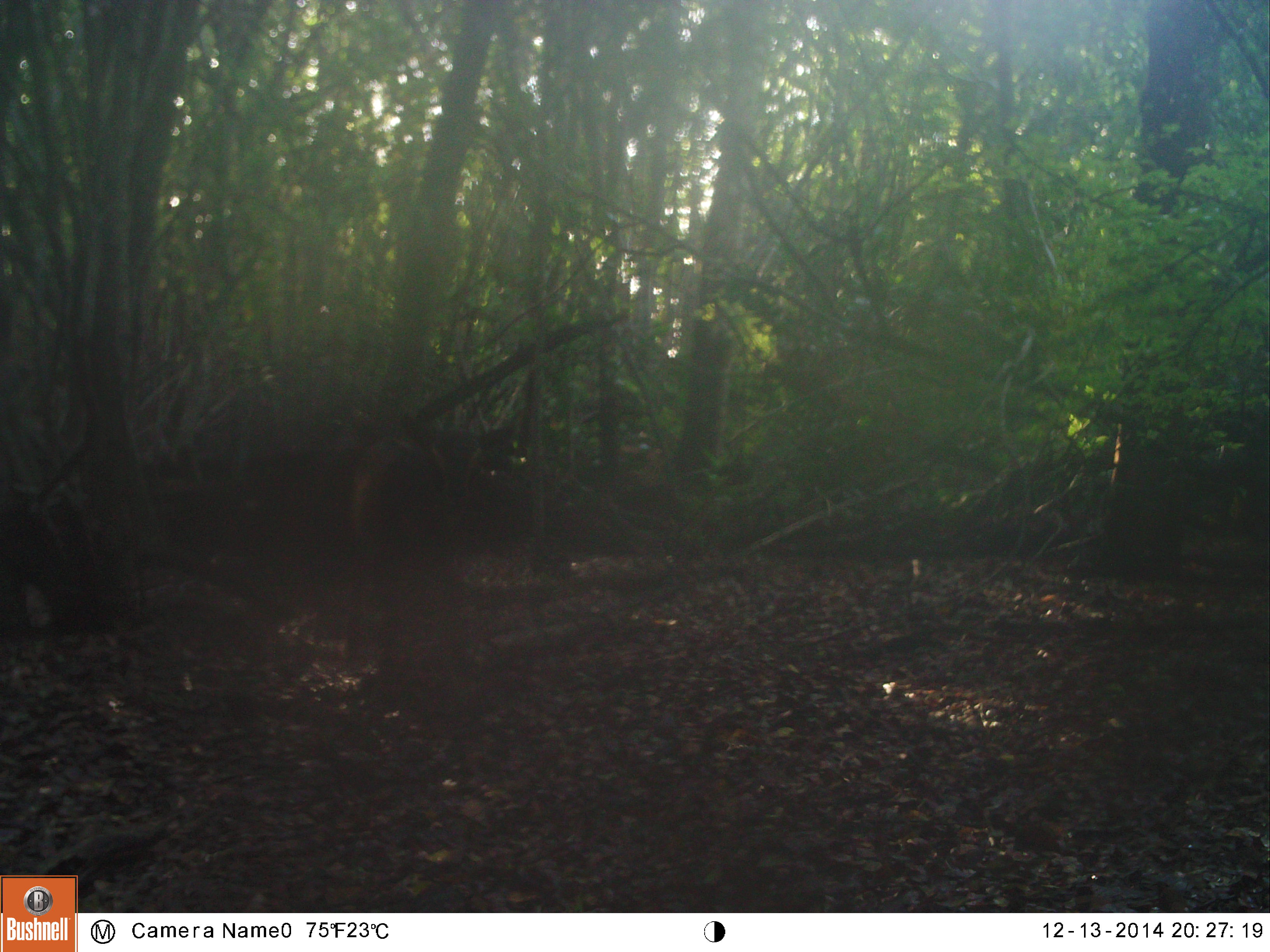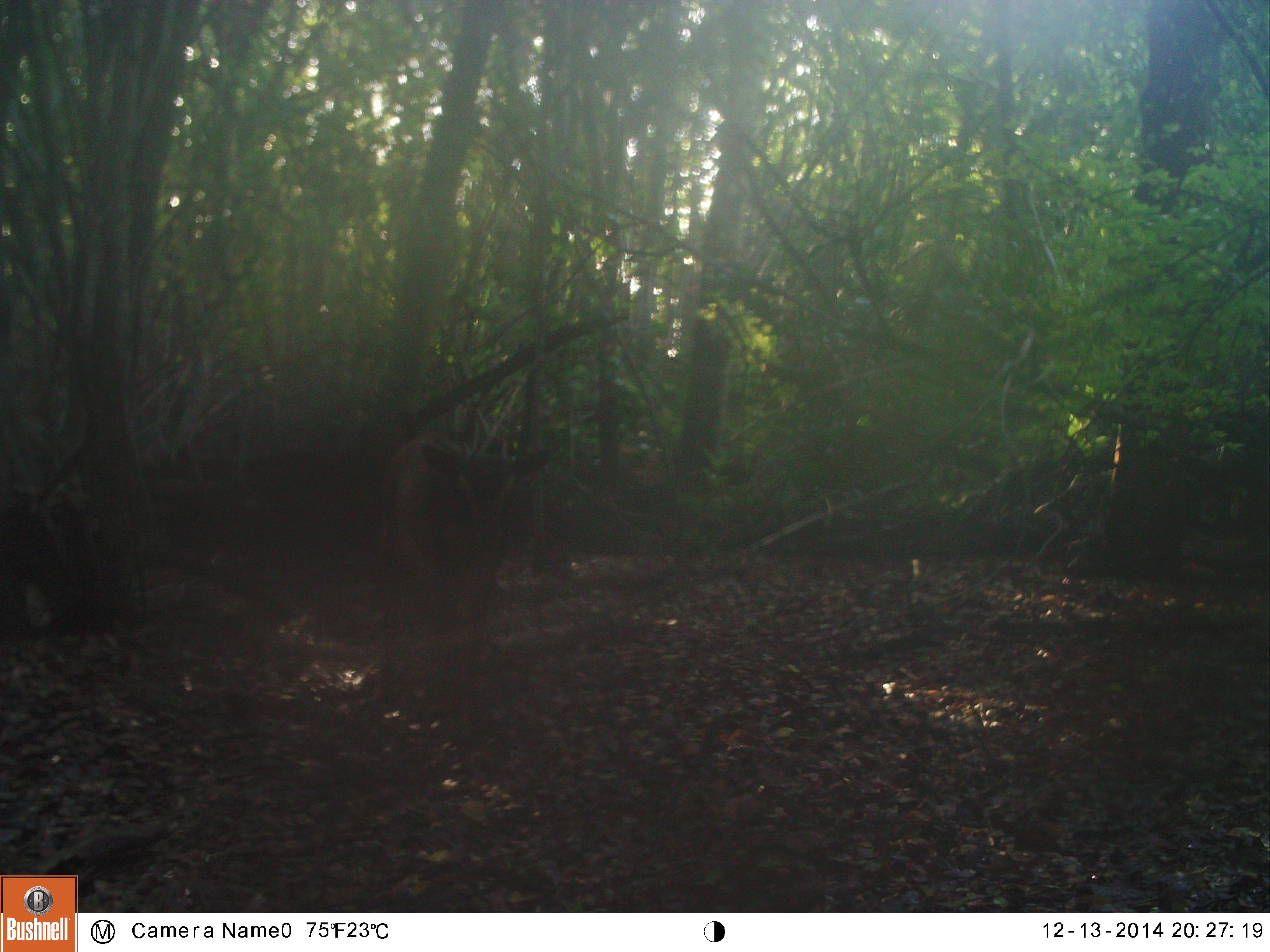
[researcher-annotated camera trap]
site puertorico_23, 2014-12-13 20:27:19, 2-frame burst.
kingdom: Animalia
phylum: Chordata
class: Mammalia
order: Artiodactyla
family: Bovidae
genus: Capra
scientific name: Capra hircus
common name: goat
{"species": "goat (Capra hircus)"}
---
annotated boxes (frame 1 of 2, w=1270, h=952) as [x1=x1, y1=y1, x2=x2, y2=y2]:
goat: [x1=328, y1=409, x2=498, y2=688]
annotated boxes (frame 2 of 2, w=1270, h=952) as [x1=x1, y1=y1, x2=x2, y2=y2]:
goat: [x1=348, y1=429, x2=541, y2=717]